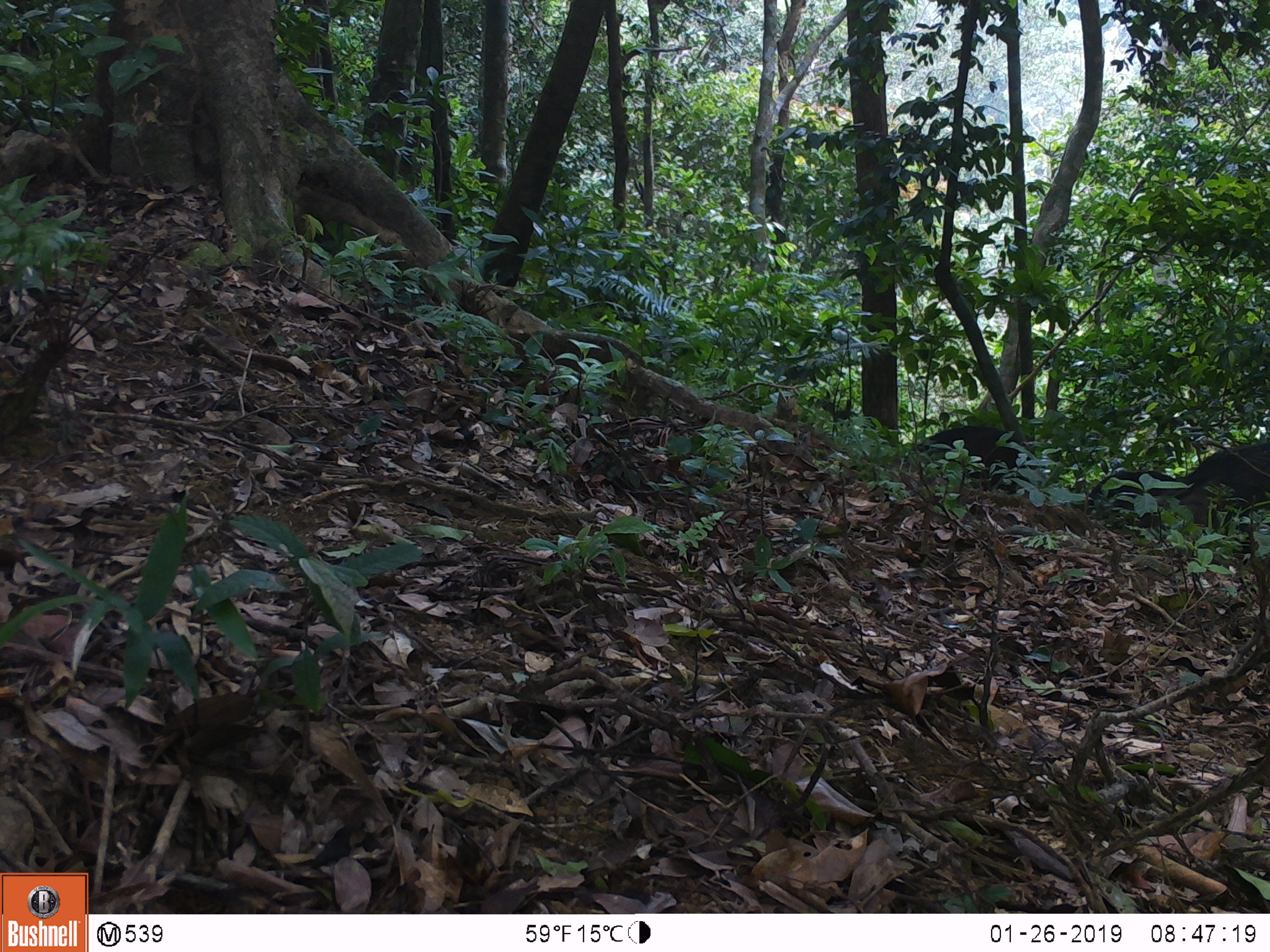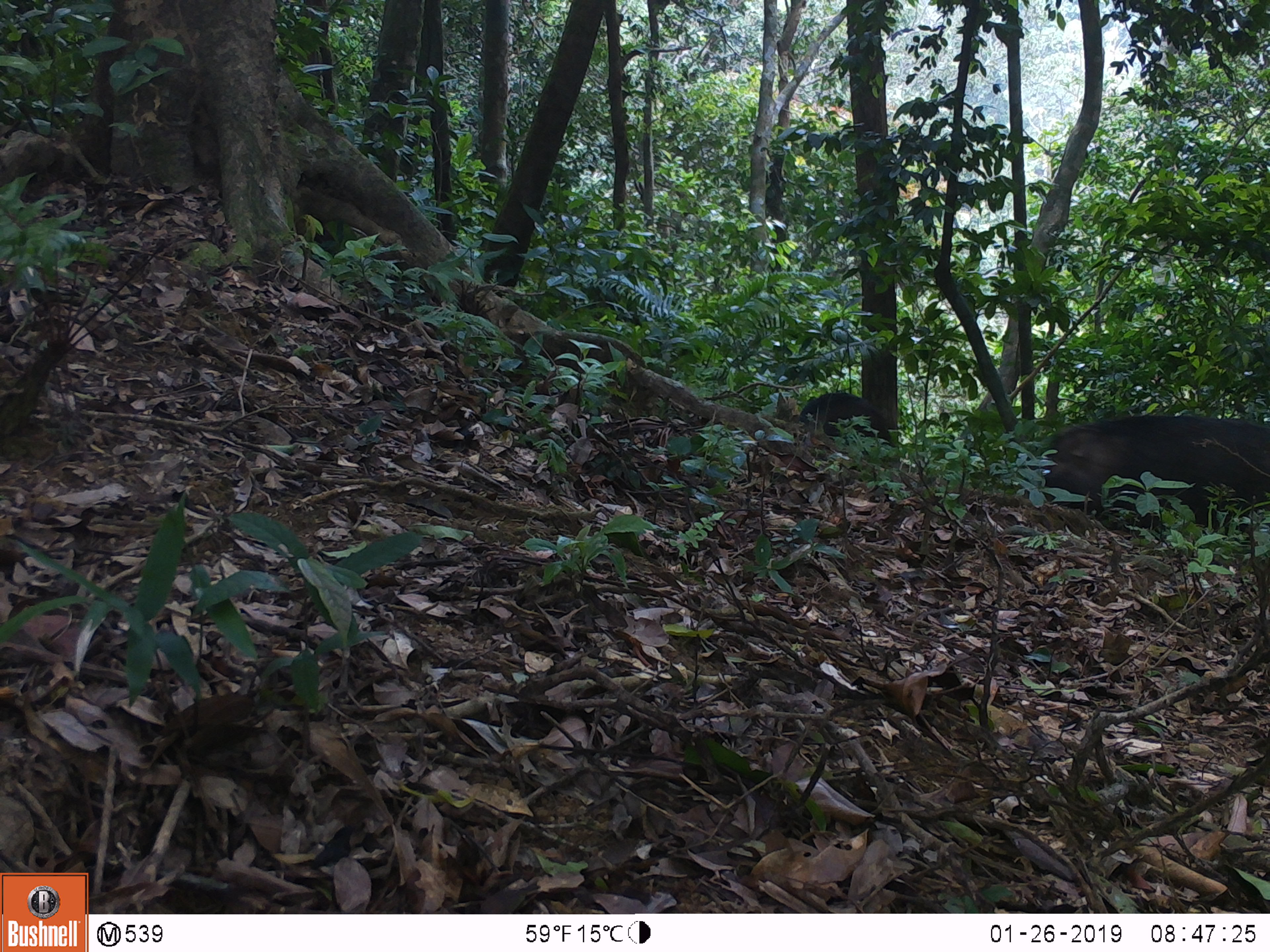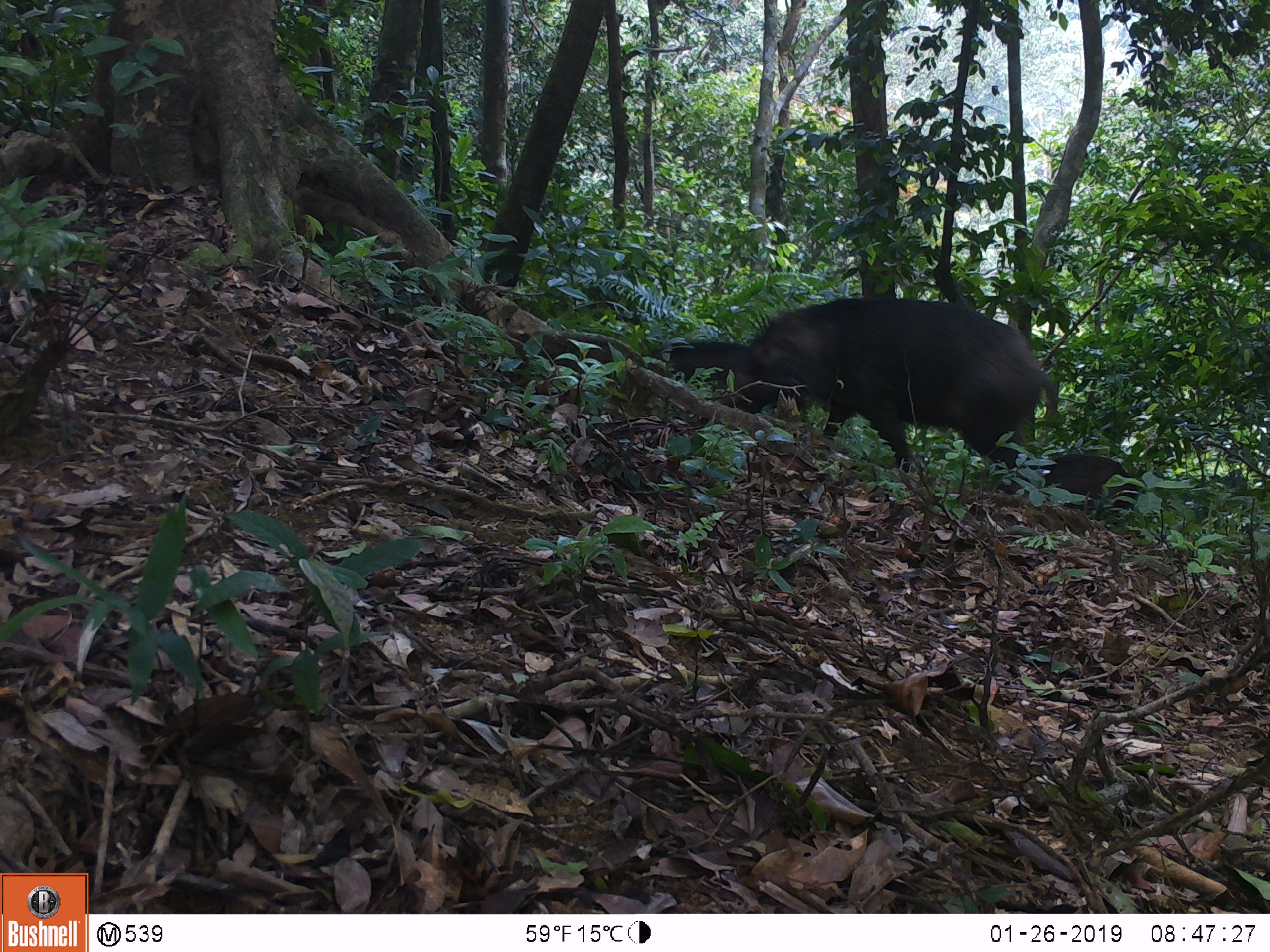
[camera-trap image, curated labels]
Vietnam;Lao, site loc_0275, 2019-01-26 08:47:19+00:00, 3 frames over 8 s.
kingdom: Animalia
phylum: Chordata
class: Mammalia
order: Artiodactyla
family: Suidae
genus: Sus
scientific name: Sus scrofa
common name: eurasian wild pig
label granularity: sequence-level